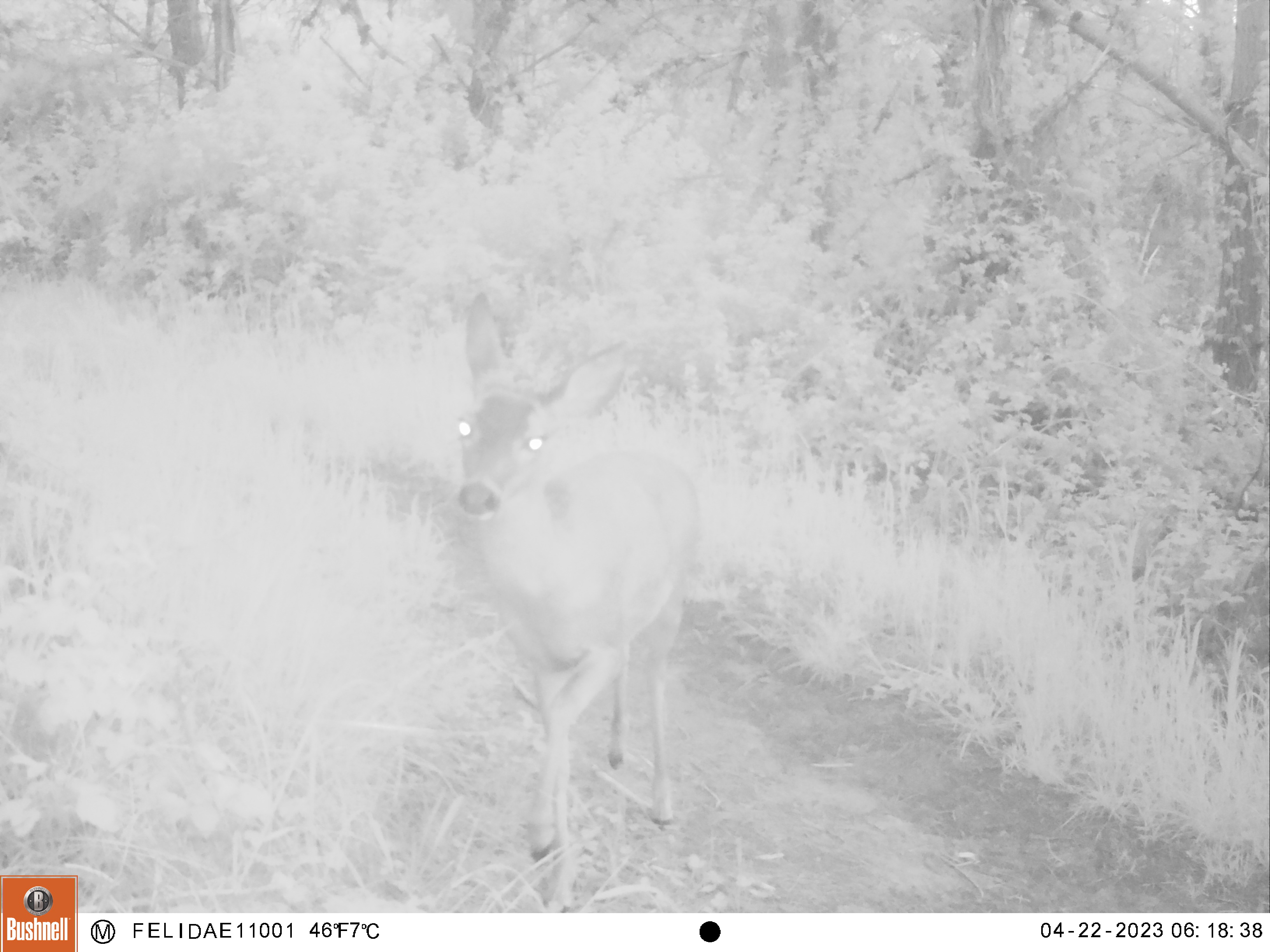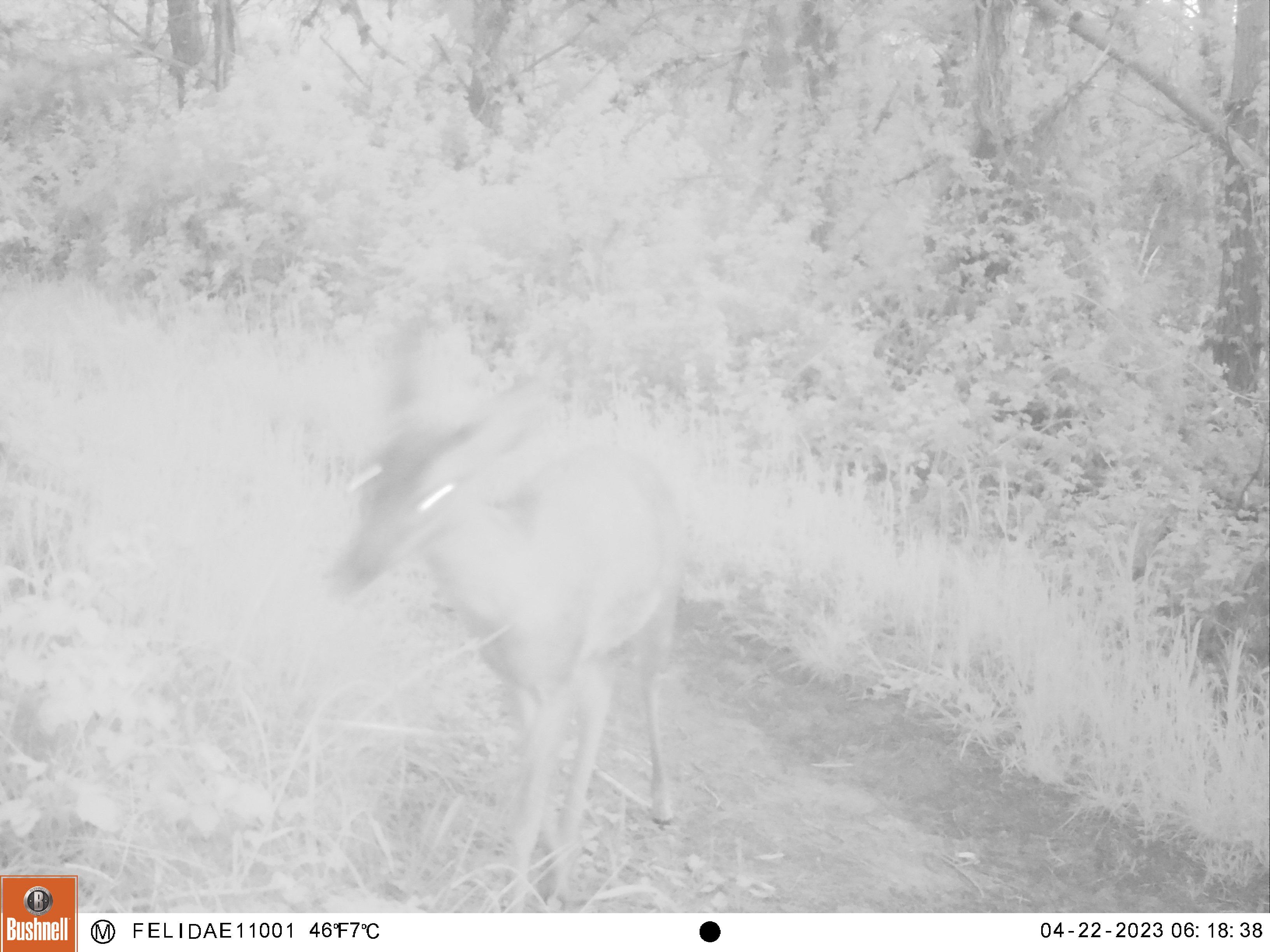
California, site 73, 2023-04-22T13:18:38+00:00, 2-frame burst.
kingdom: Animalia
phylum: Chordata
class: Mammalia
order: Artiodactyla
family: Cervidae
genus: Odocoileus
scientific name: Odocoileus hemionus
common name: mule deer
Mule deer (Odocoileus hemionus).